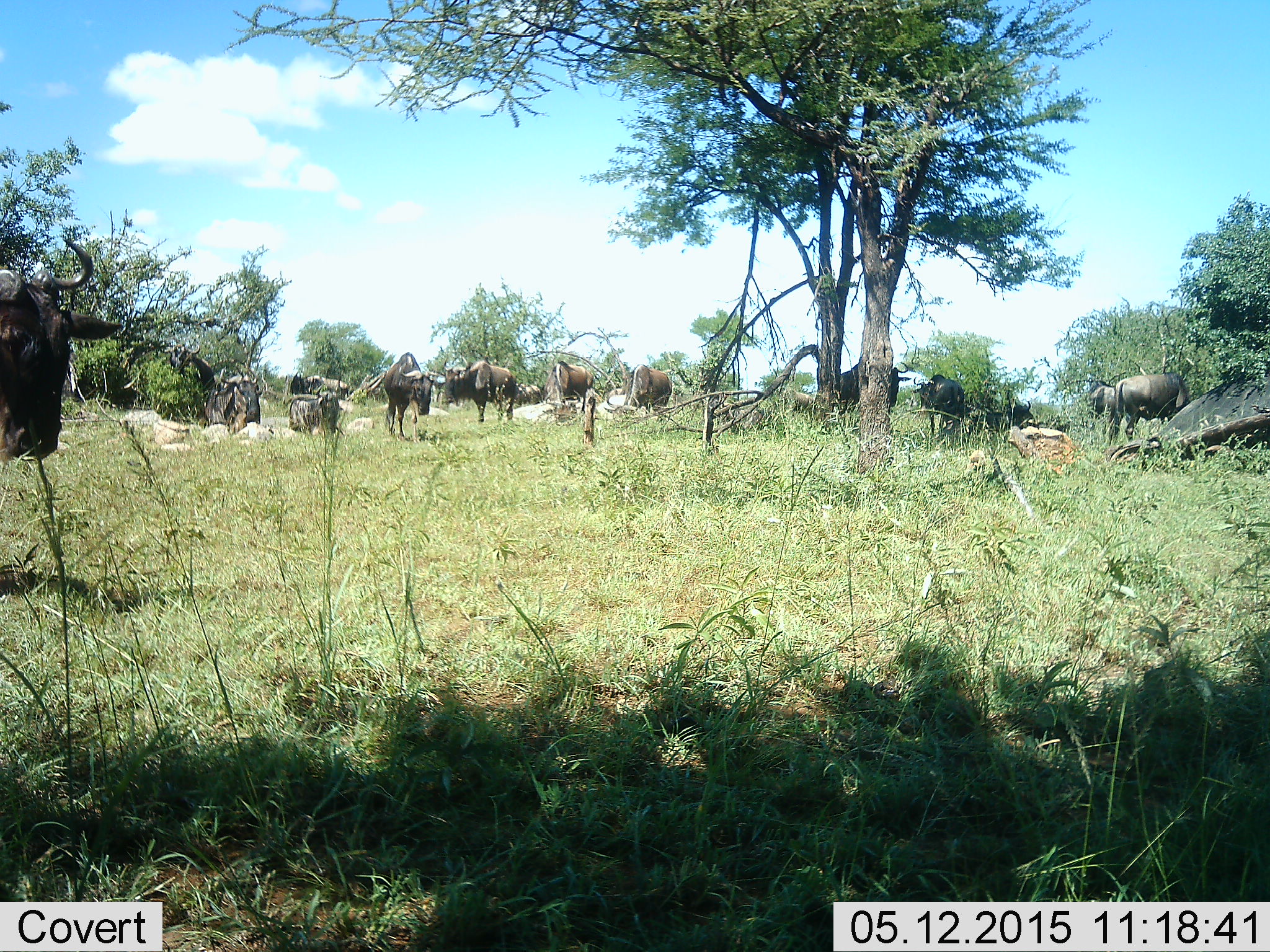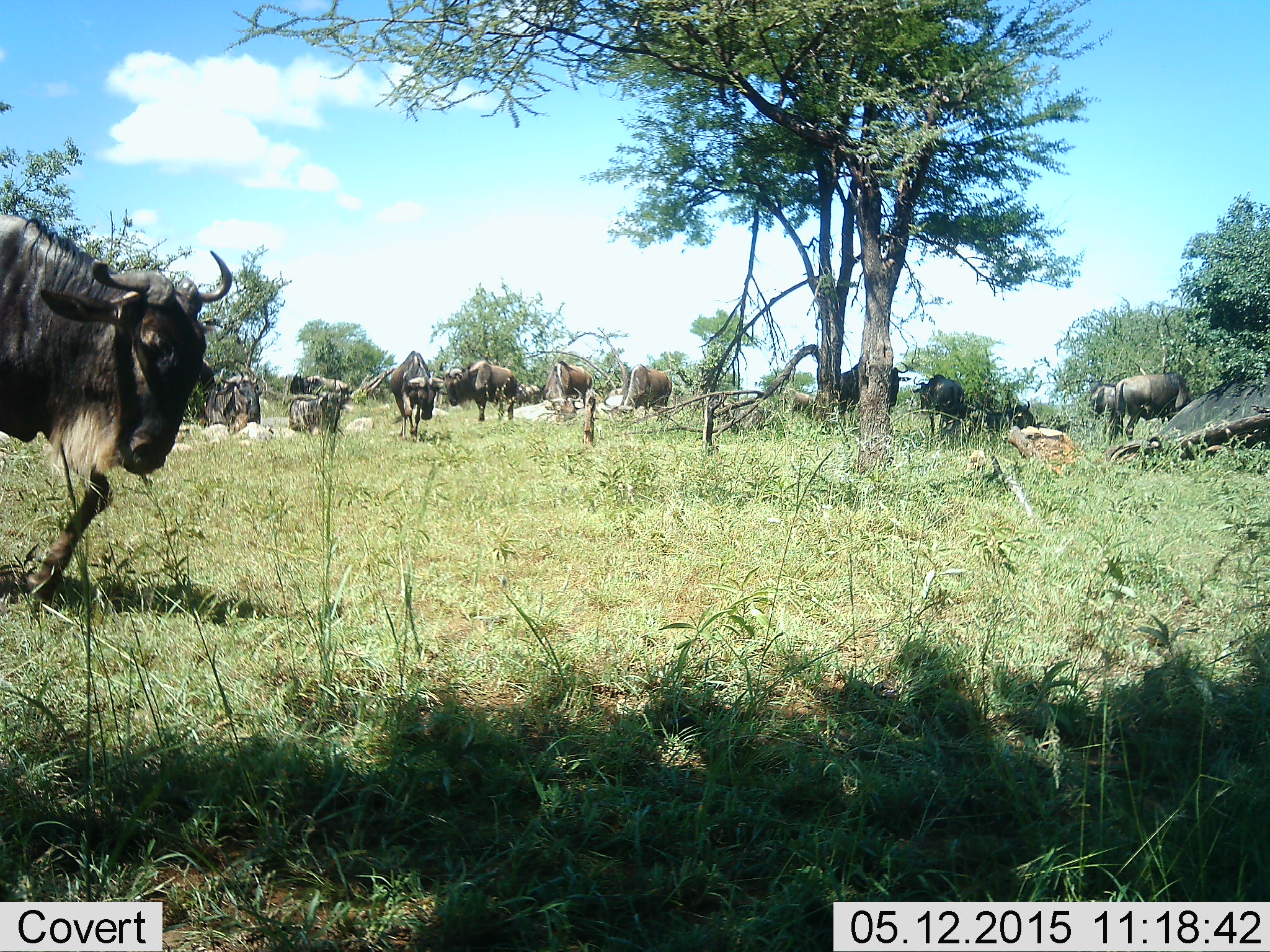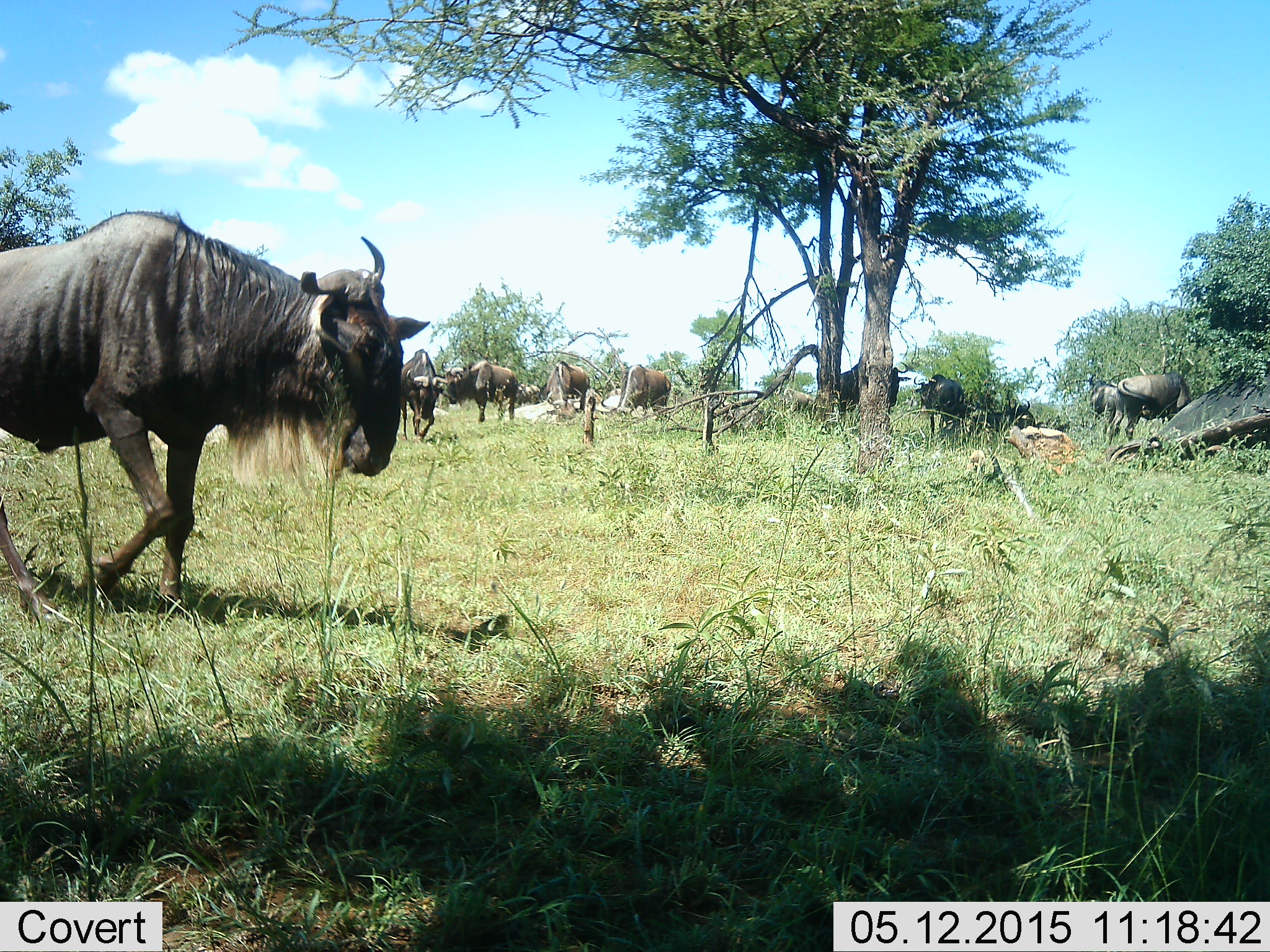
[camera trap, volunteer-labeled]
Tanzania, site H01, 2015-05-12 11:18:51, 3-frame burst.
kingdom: Animalia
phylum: Chordata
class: Mammalia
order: Artiodactyla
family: Bovidae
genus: Connochaetes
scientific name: Connochaetes taurinus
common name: blue wildebeest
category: wildebeest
Wildebeest (blue wildebeest) (Connochaetes taurinus), count 11-50. Behavior (volunteer vote fractions): standing 70%, resting 30%, moving 80%, interacting 0%. Young present (vote fraction): 0%. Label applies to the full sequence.